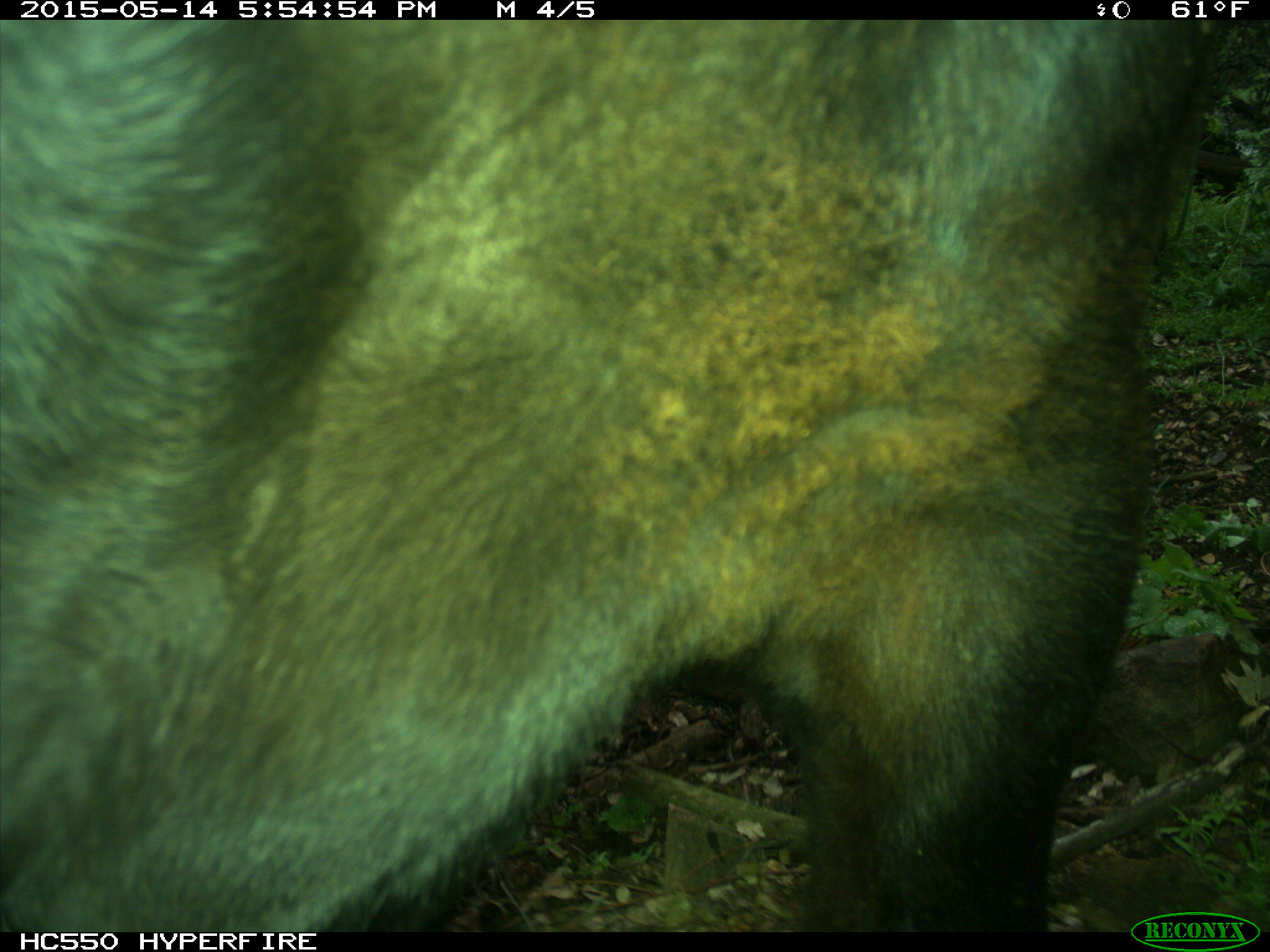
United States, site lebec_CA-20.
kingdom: Animalia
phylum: Chordata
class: Mammalia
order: Artiodactyla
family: Bovidae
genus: Bos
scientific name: Bos taurus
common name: domestic cow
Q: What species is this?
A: Bos taurus (domestic cow).